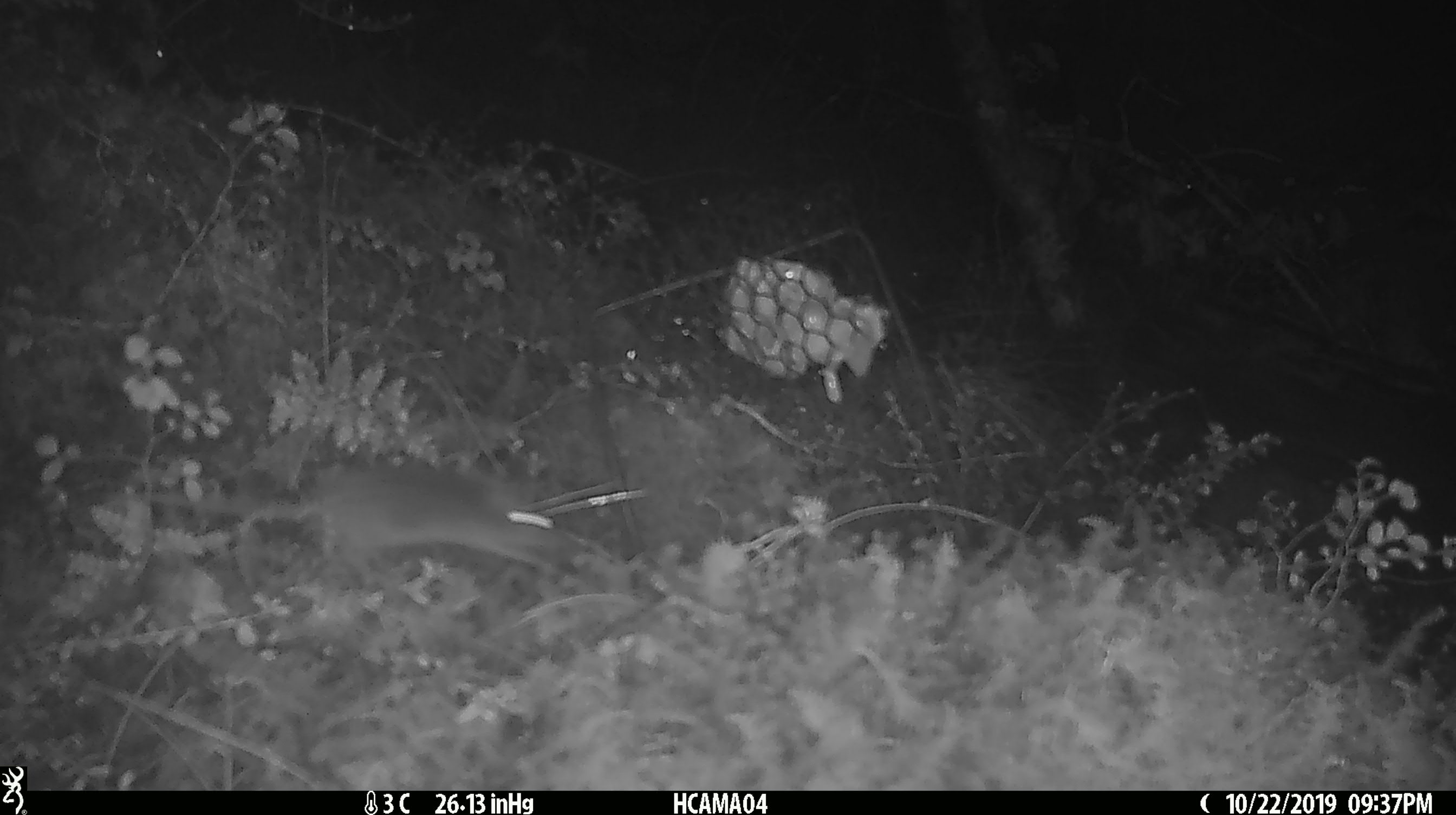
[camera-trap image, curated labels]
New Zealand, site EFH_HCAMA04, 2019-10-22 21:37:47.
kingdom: Animalia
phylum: Chordata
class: Mammalia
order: Rodentia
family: Muridae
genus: Mus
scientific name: Mus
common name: mouse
Mouse (Mus).